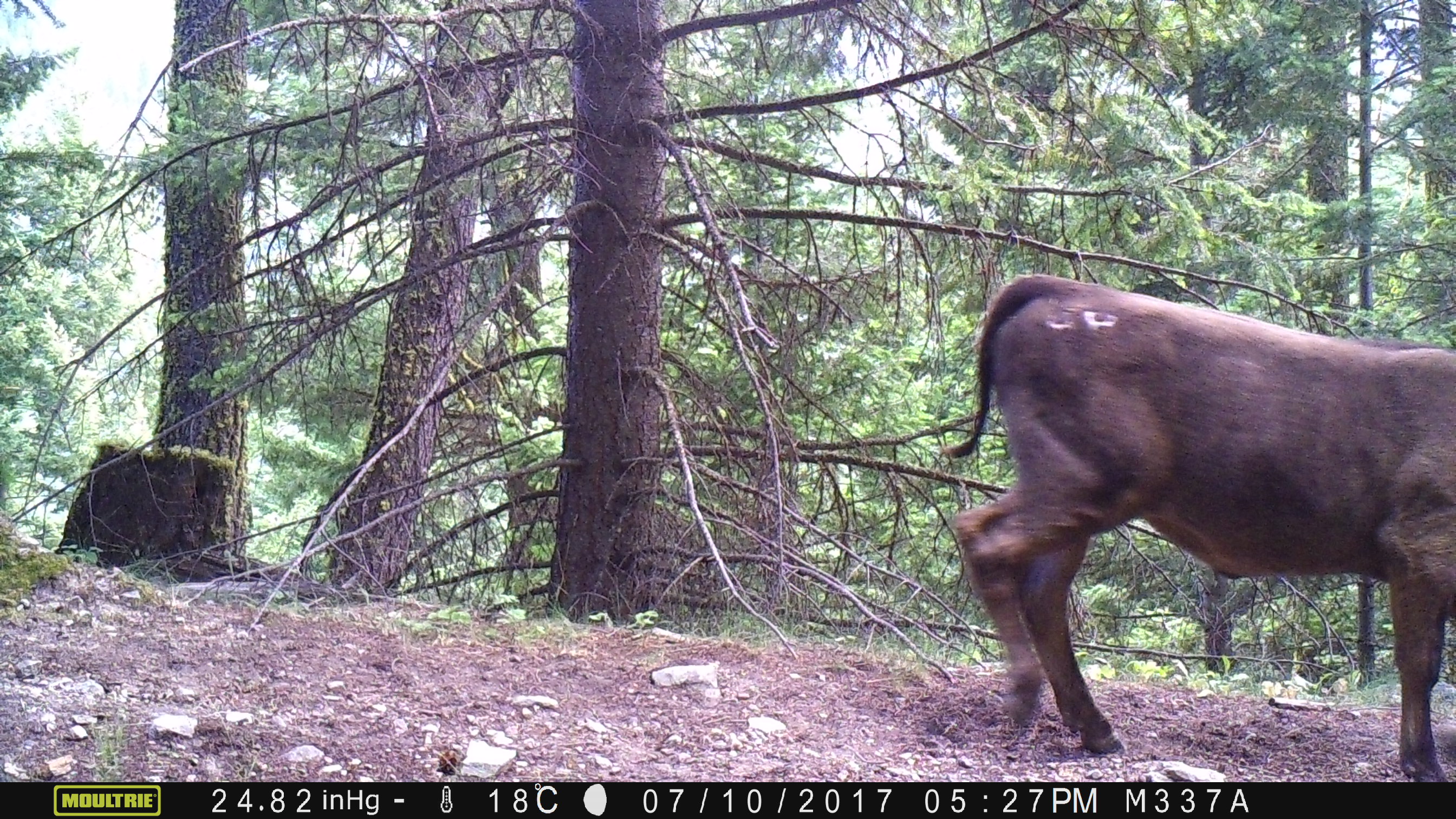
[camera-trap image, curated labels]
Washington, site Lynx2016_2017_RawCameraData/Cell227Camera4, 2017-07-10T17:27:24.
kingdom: Animalia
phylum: Chordata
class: Mammalia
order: Artiodactyla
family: Bovidae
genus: Bos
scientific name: Bos taurus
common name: domestic cattle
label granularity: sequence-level